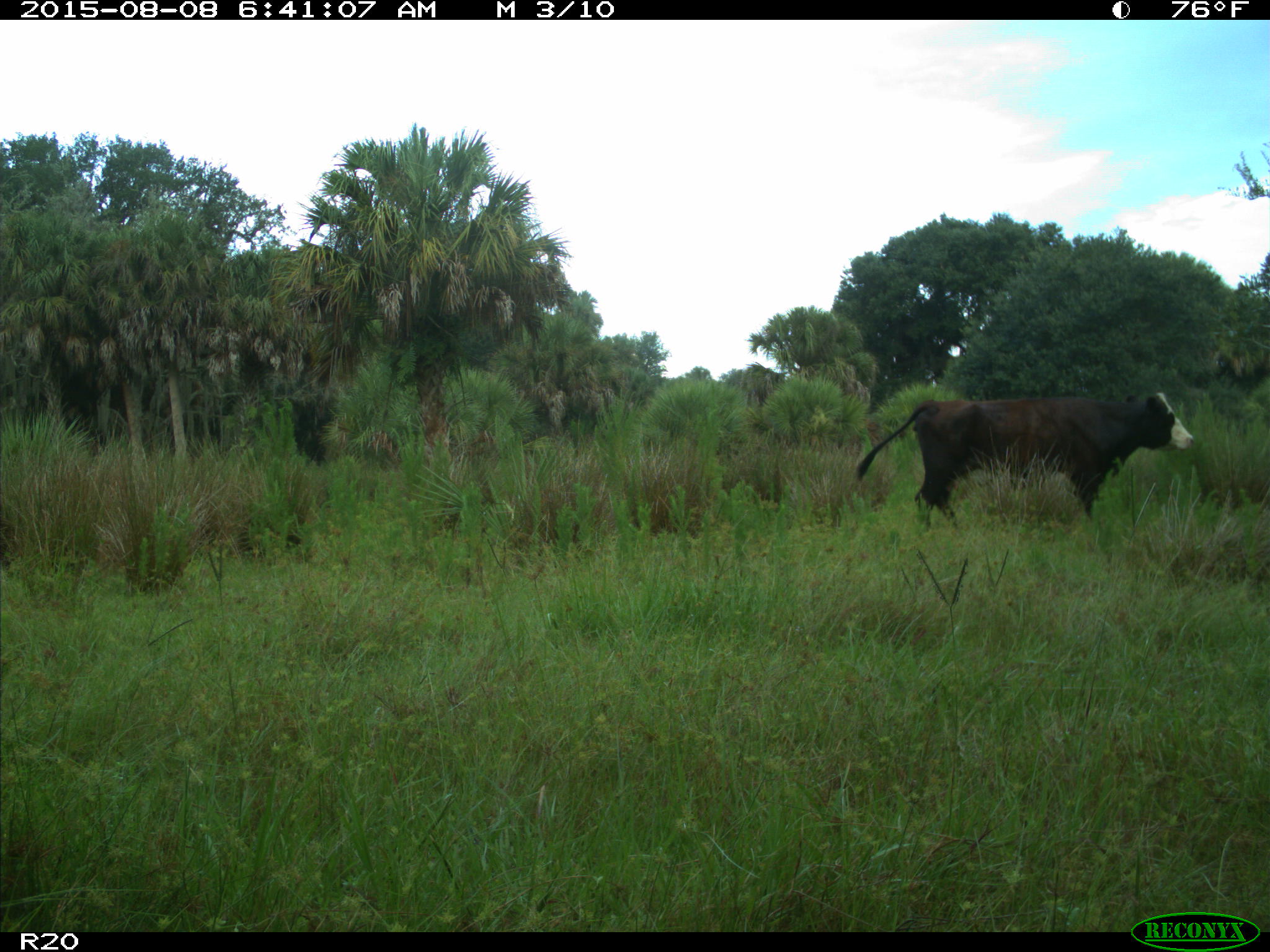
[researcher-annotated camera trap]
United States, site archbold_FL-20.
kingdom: Animalia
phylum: Chordata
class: Mammalia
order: Artiodactyla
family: Bovidae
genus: Bos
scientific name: Bos taurus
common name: domestic cow